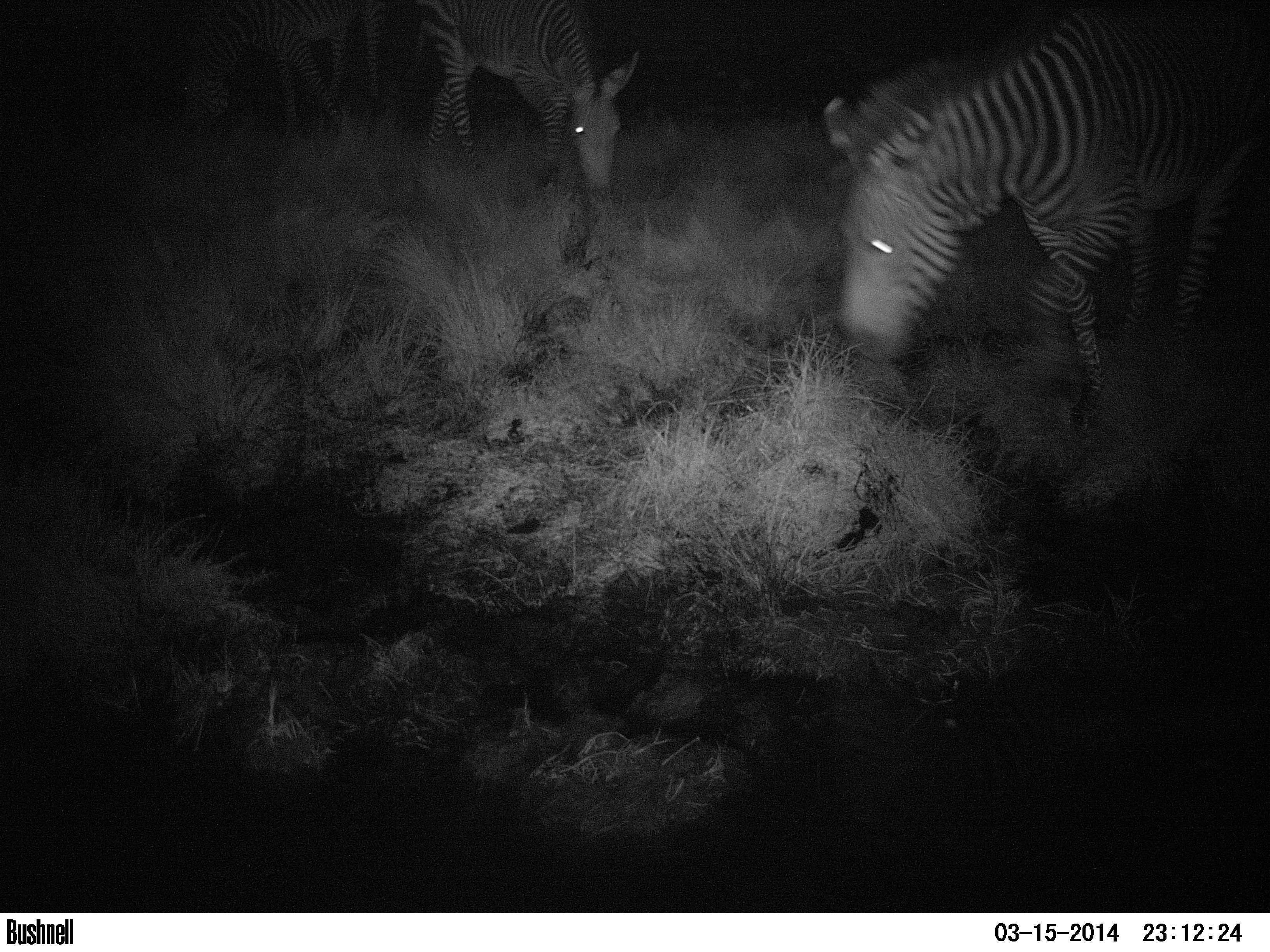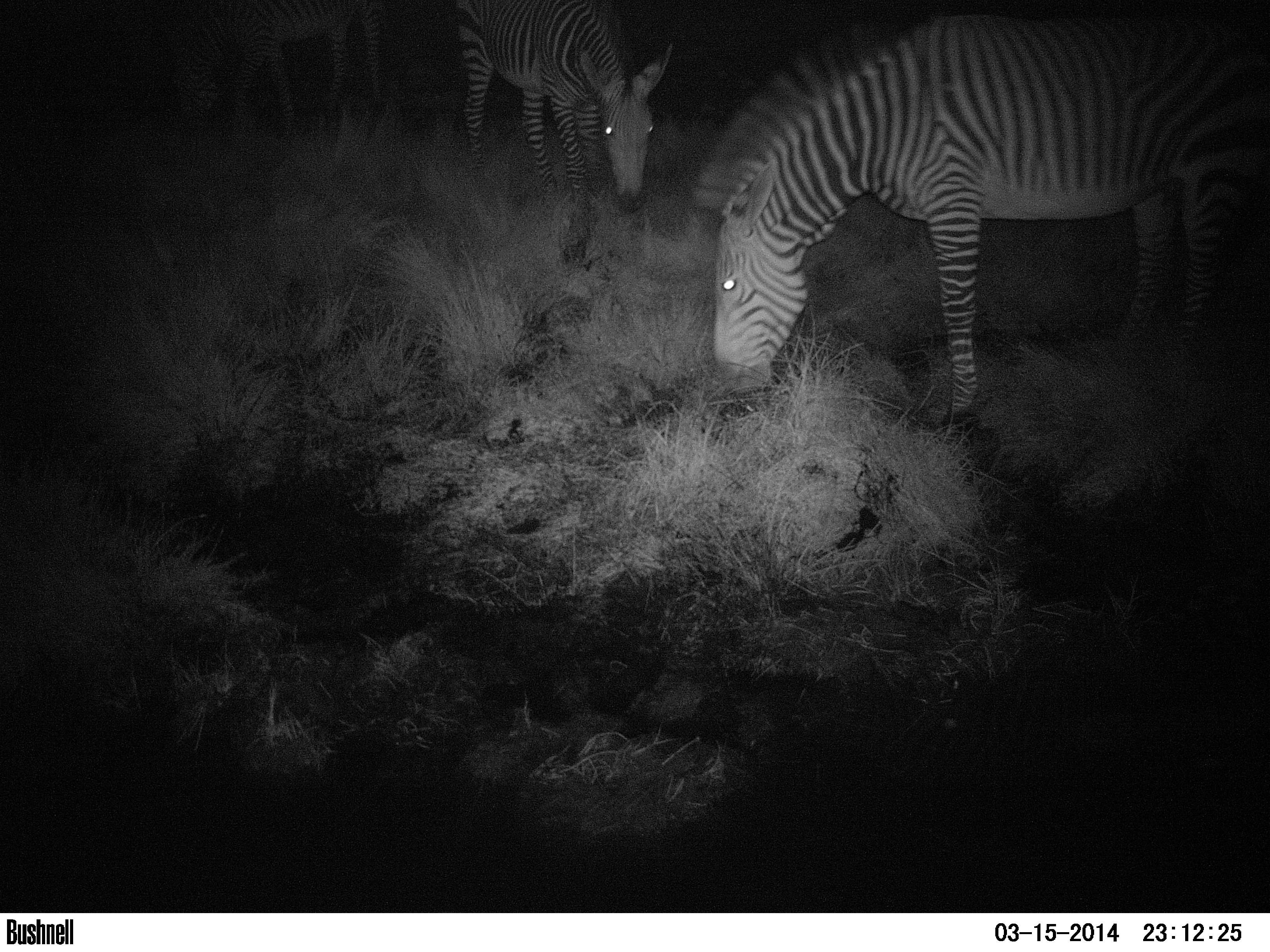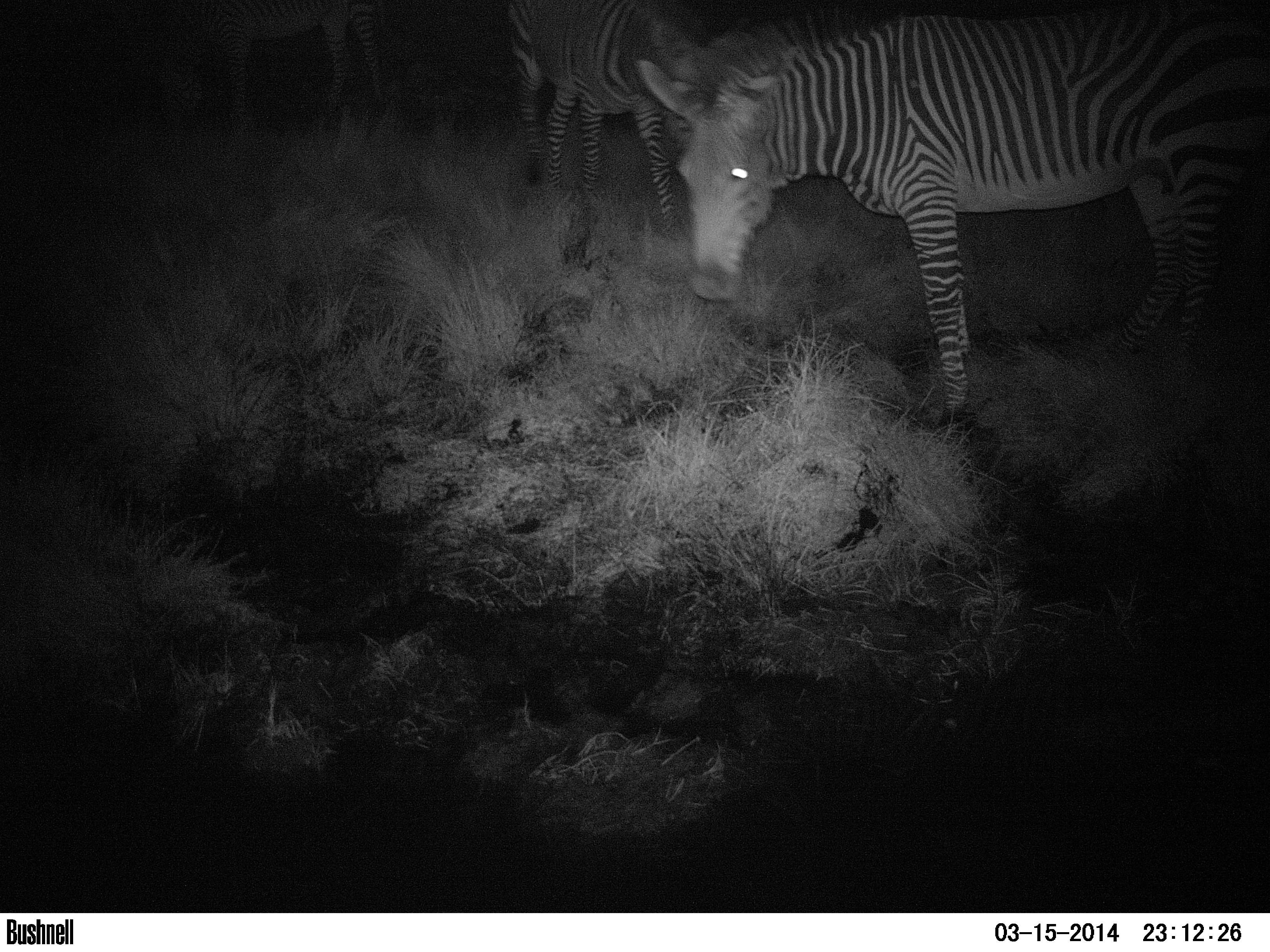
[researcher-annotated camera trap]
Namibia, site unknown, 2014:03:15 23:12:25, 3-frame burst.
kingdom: Animalia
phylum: Chordata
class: Mammalia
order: Perissodactyla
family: Equidae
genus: Equus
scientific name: Equus zebra hartmannae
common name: hartmann's mountain zebra